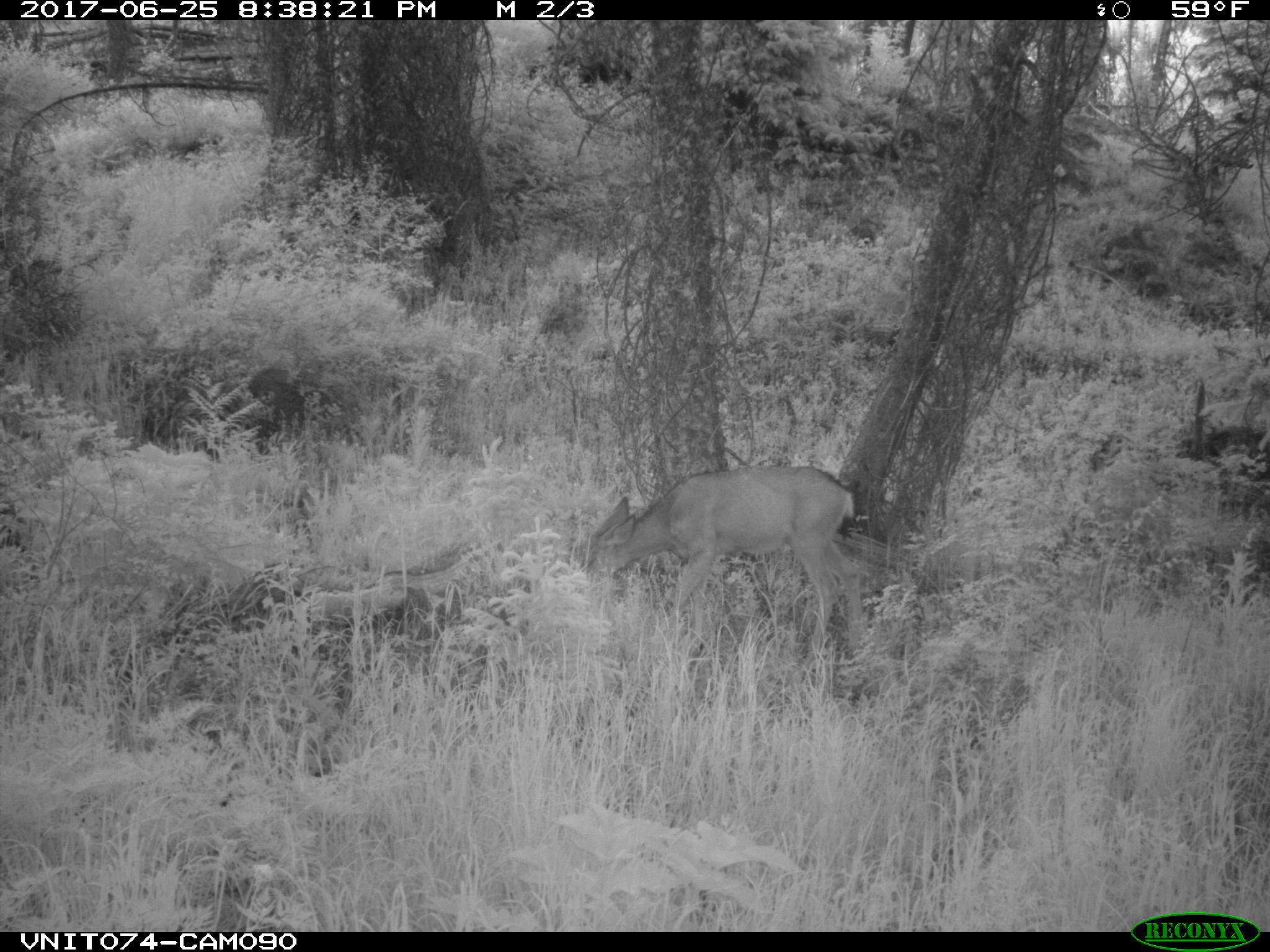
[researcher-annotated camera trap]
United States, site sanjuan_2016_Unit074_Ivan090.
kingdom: Animalia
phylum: Chordata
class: Mammalia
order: Artiodactyla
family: Cervidae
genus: Odocoileus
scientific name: Odocoileus hemionus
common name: mule deer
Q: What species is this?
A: Odocoileus hemionus (mule deer).